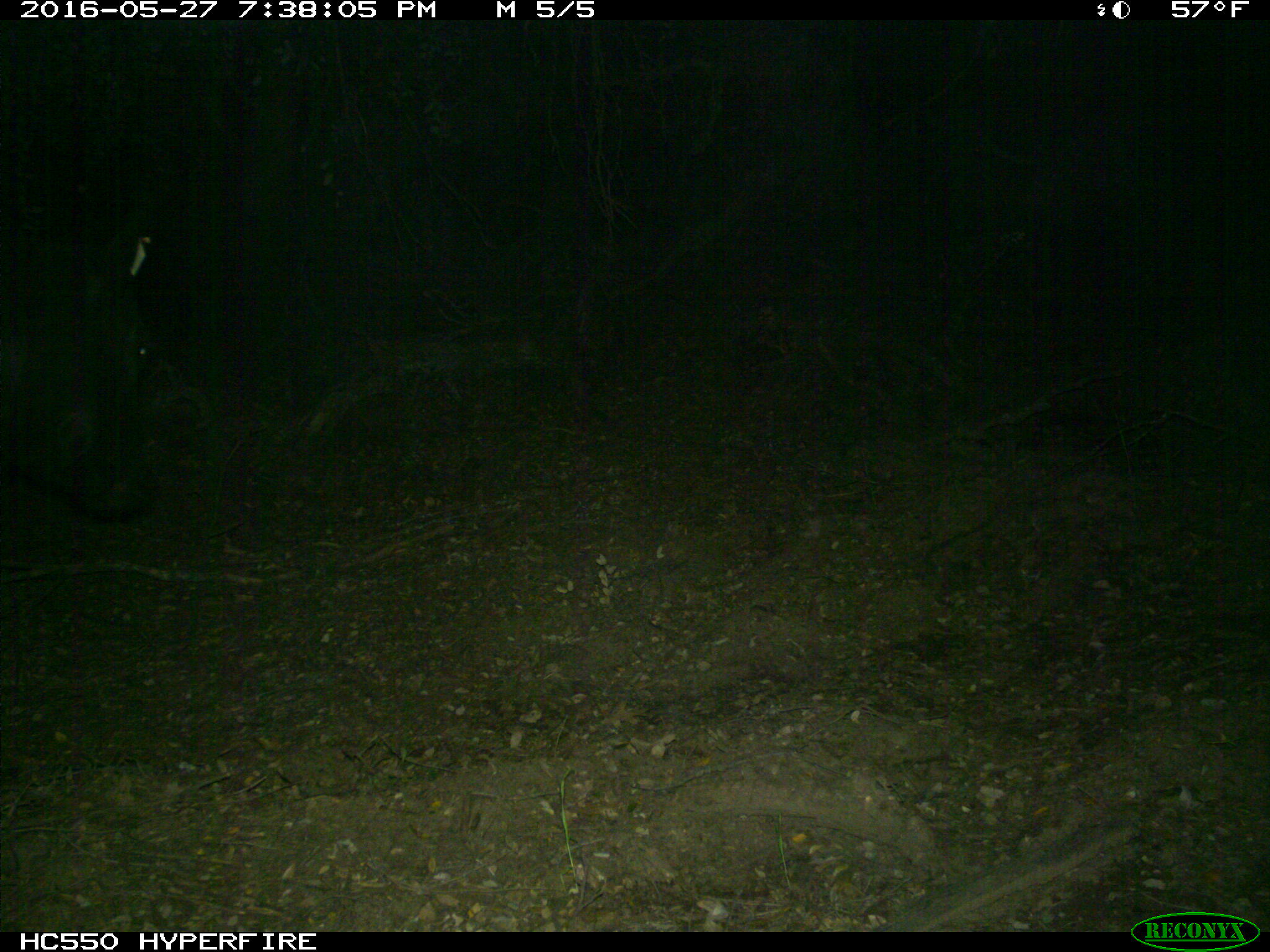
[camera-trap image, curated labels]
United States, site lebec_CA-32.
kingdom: Animalia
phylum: Chordata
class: Mammalia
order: Artiodactyla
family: Bovidae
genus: Bos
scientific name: Bos taurus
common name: domestic cow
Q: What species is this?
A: Bos taurus (domestic cow).